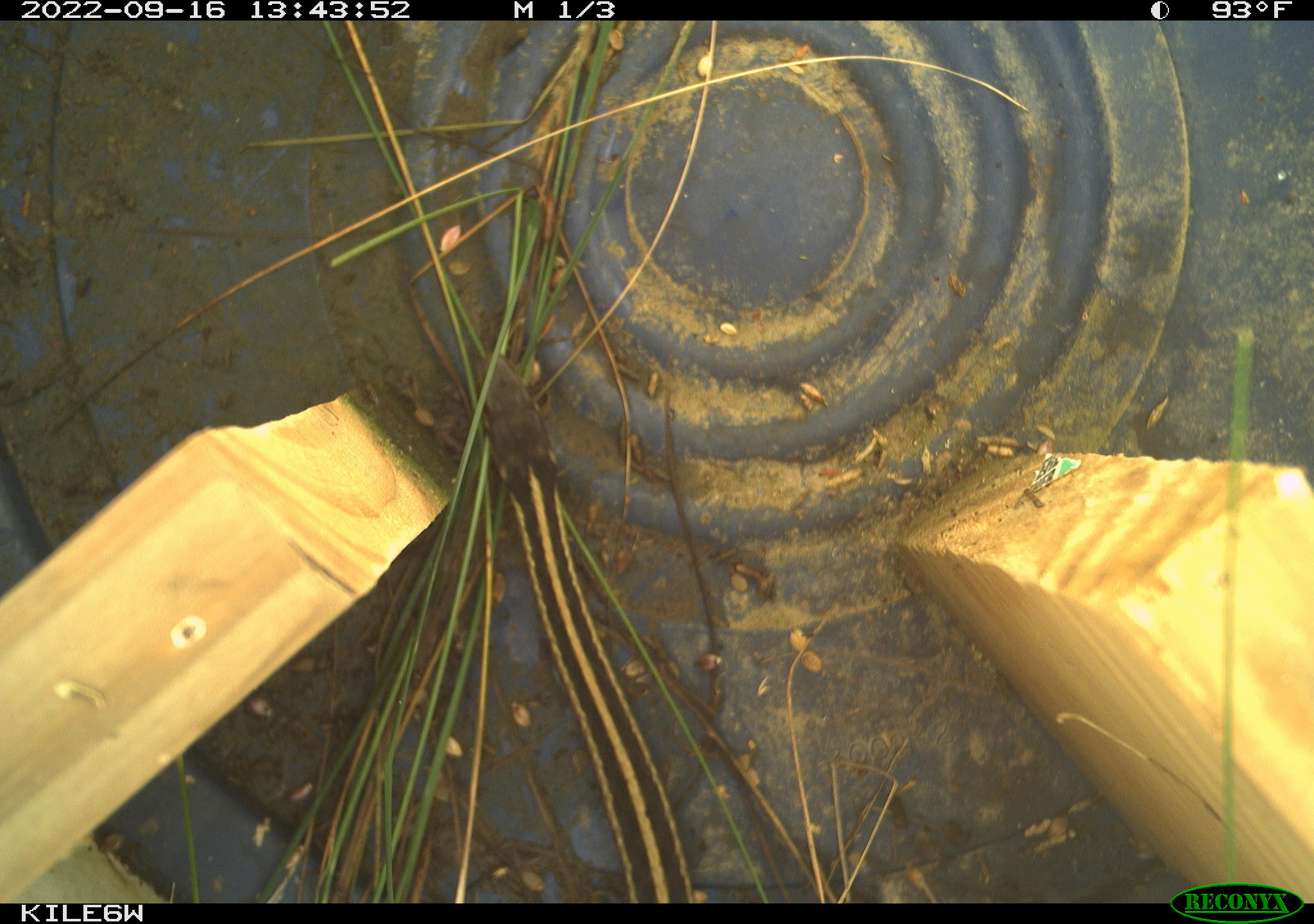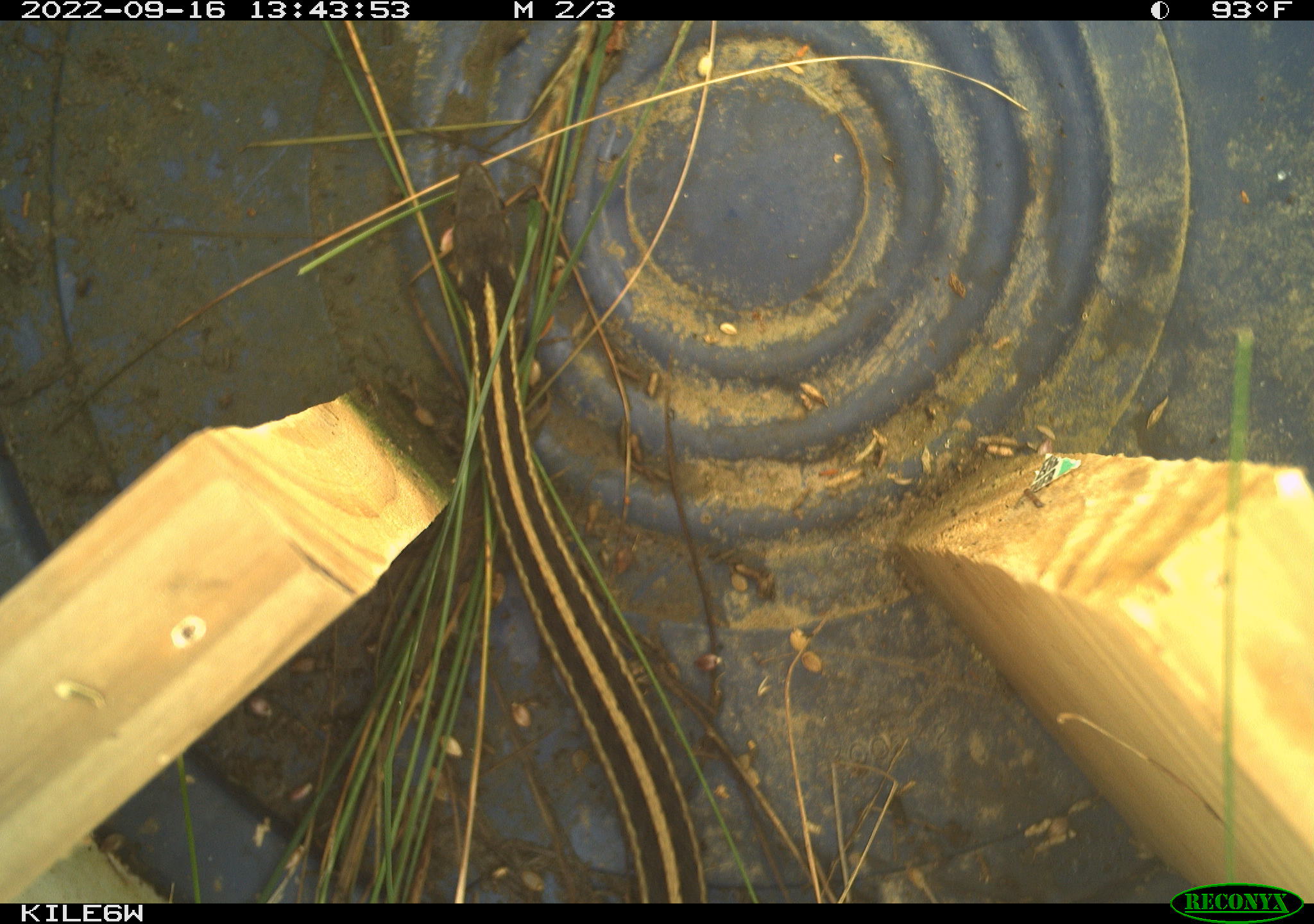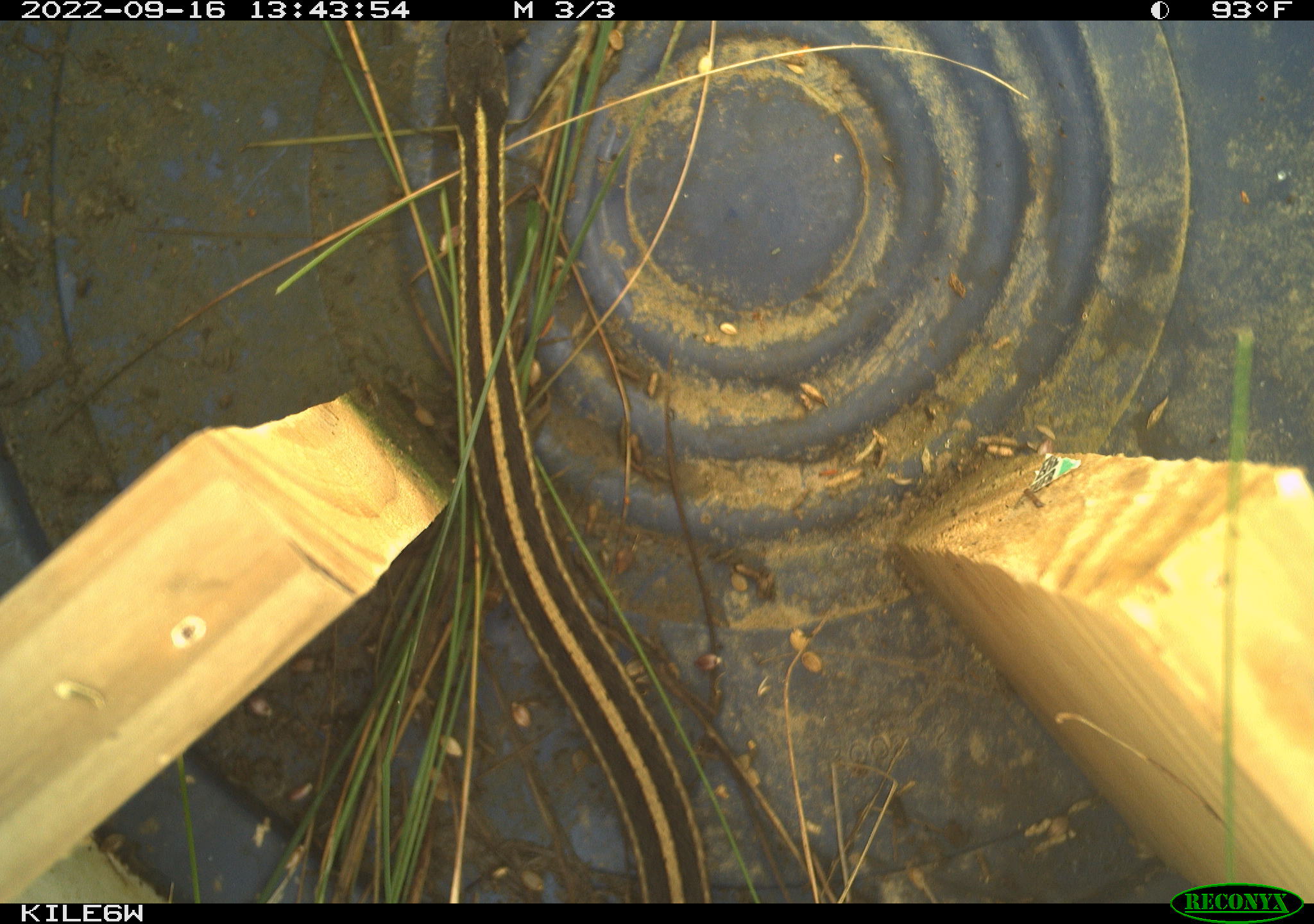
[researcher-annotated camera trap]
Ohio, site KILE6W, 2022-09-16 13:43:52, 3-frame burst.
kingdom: Animalia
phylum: Chordata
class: Reptilia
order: Squamata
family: Colubridae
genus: Thamnophis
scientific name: Thamnophis sirtalis sirtalis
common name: eastern gartersnake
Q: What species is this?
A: Eastern gartersnake (Thamnophis sirtalis sirtalis).